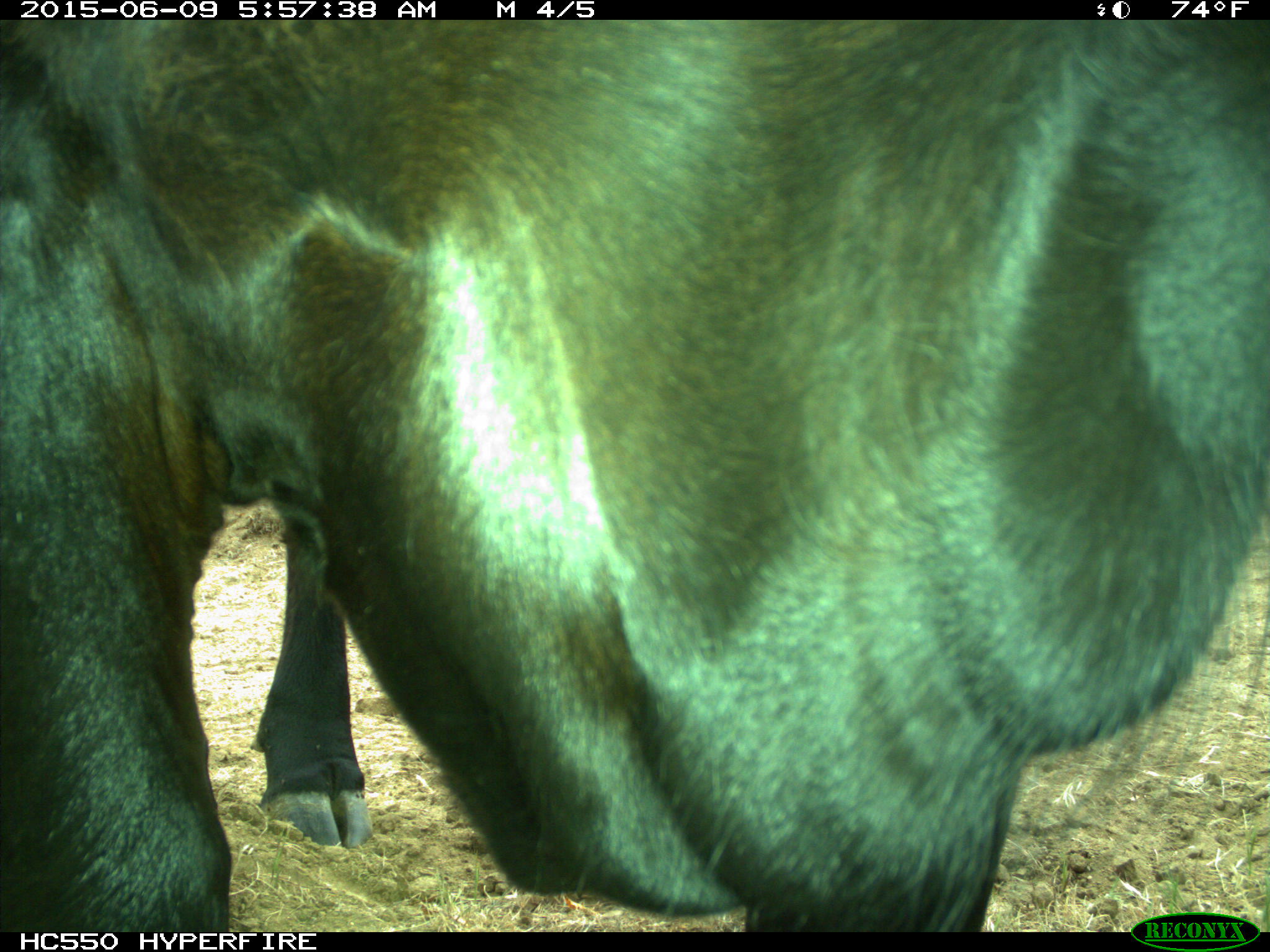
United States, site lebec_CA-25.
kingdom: Animalia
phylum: Chordata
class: Mammalia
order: Artiodactyla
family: Bovidae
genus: Bos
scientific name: Bos taurus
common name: domestic cow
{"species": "Bos taurus (domestic cow)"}